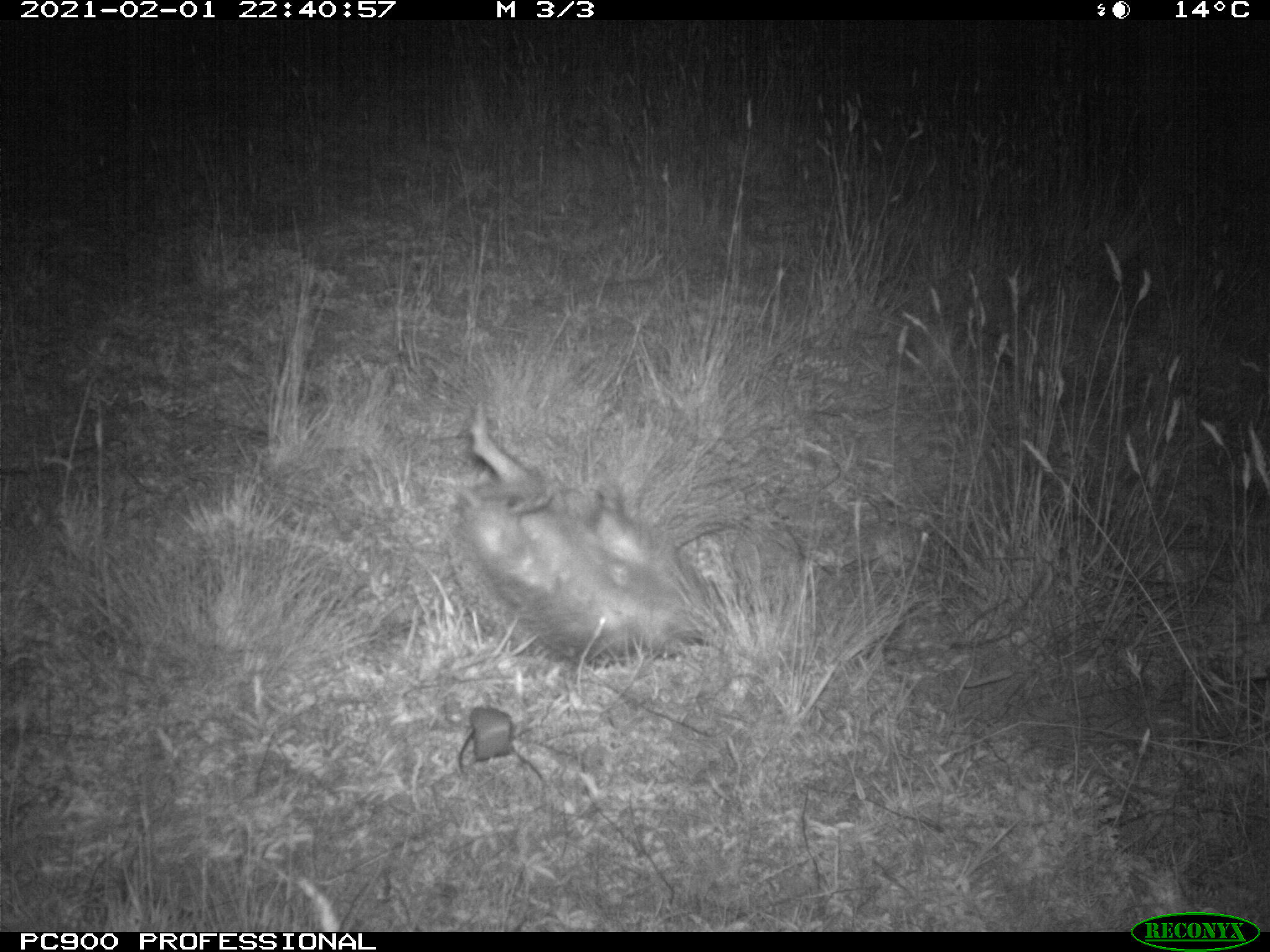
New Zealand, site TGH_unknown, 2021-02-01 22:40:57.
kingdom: Animalia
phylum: Chordata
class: Mammalia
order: Eulipotyphla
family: Erinaceidae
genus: Erinaceus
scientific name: Erinaceus europaeus europaeus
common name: european hedgehog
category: hedgehog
Hedgehog (european hedgehog) (Erinaceus europaeus europaeus).